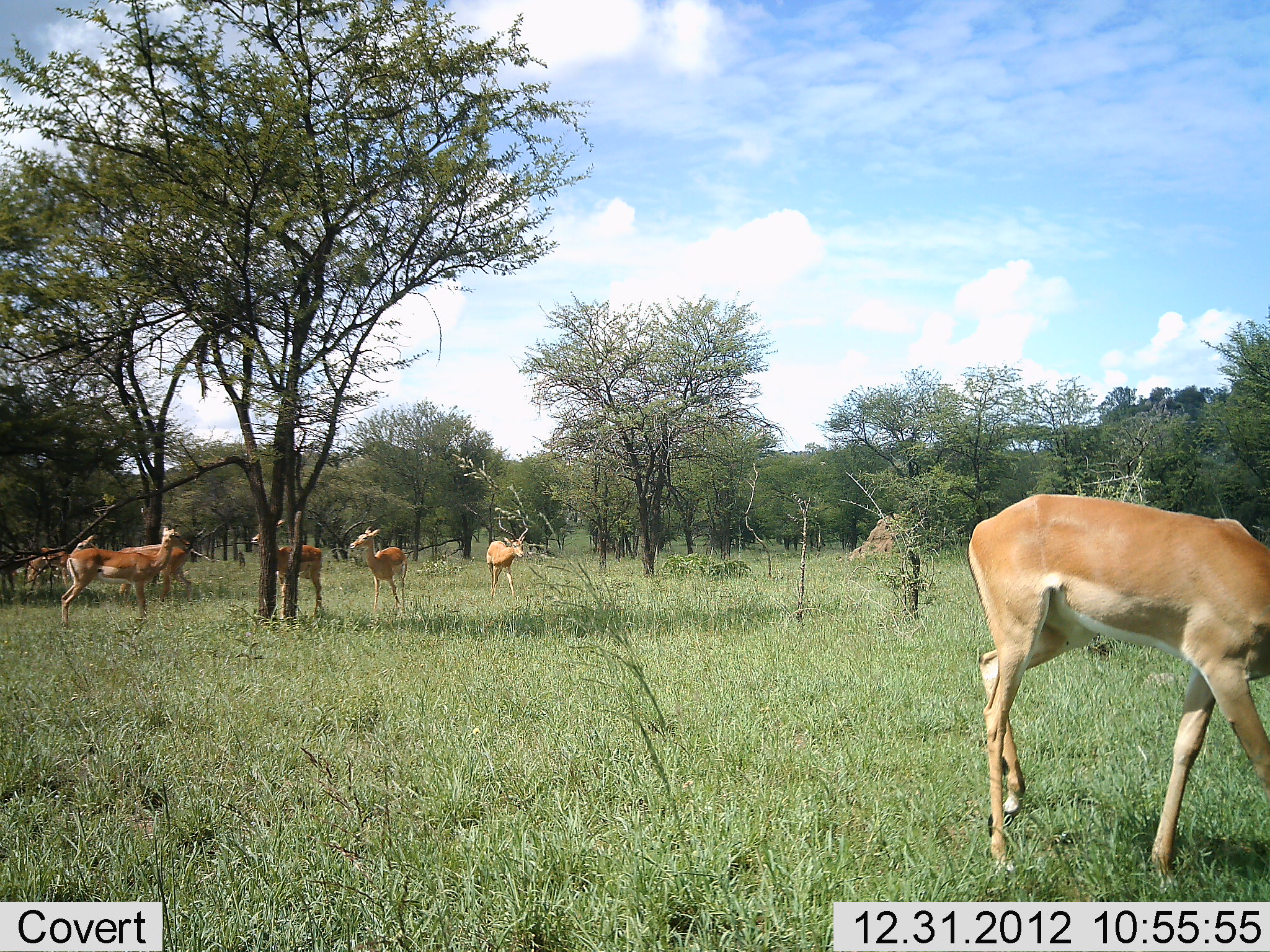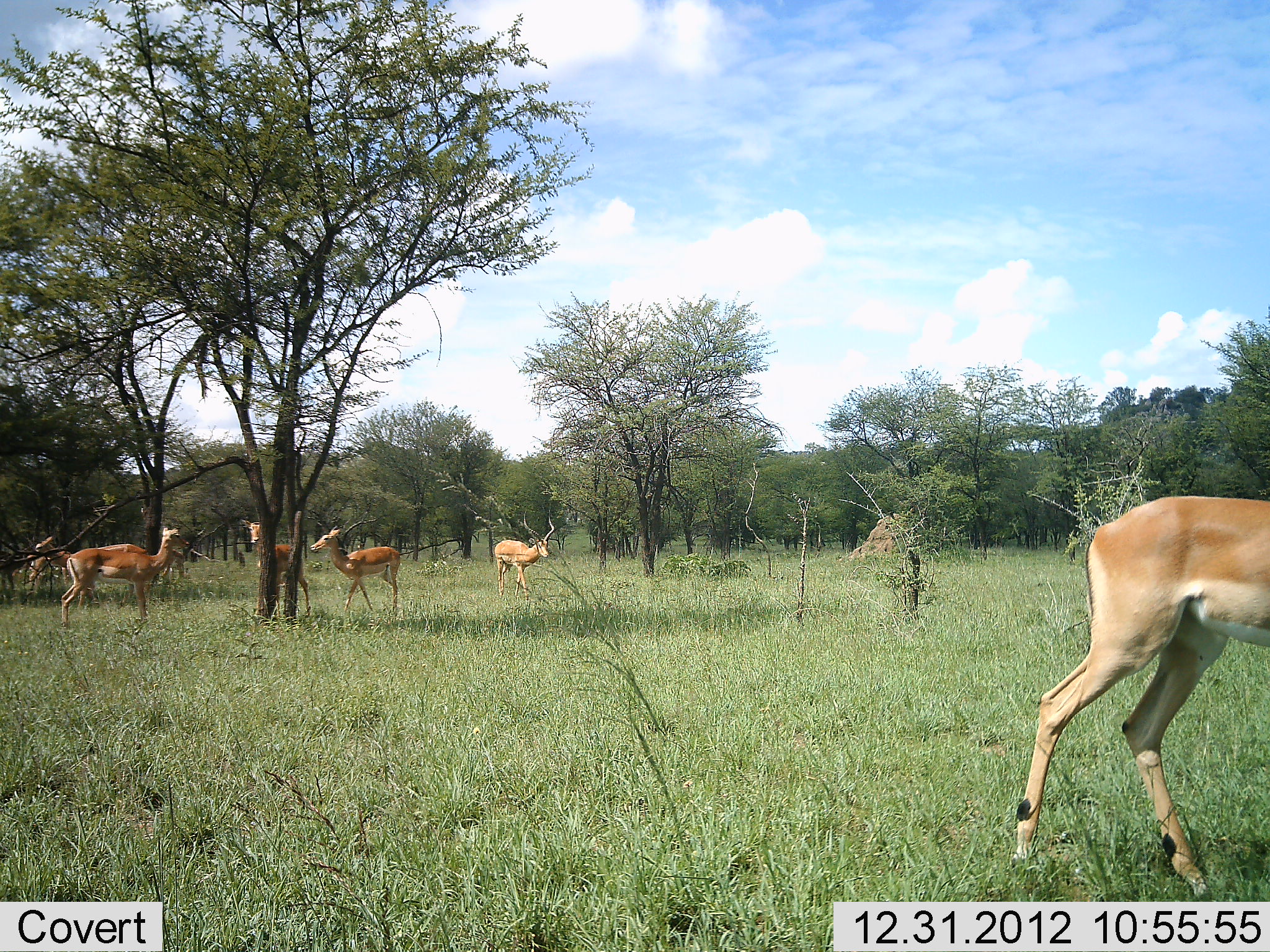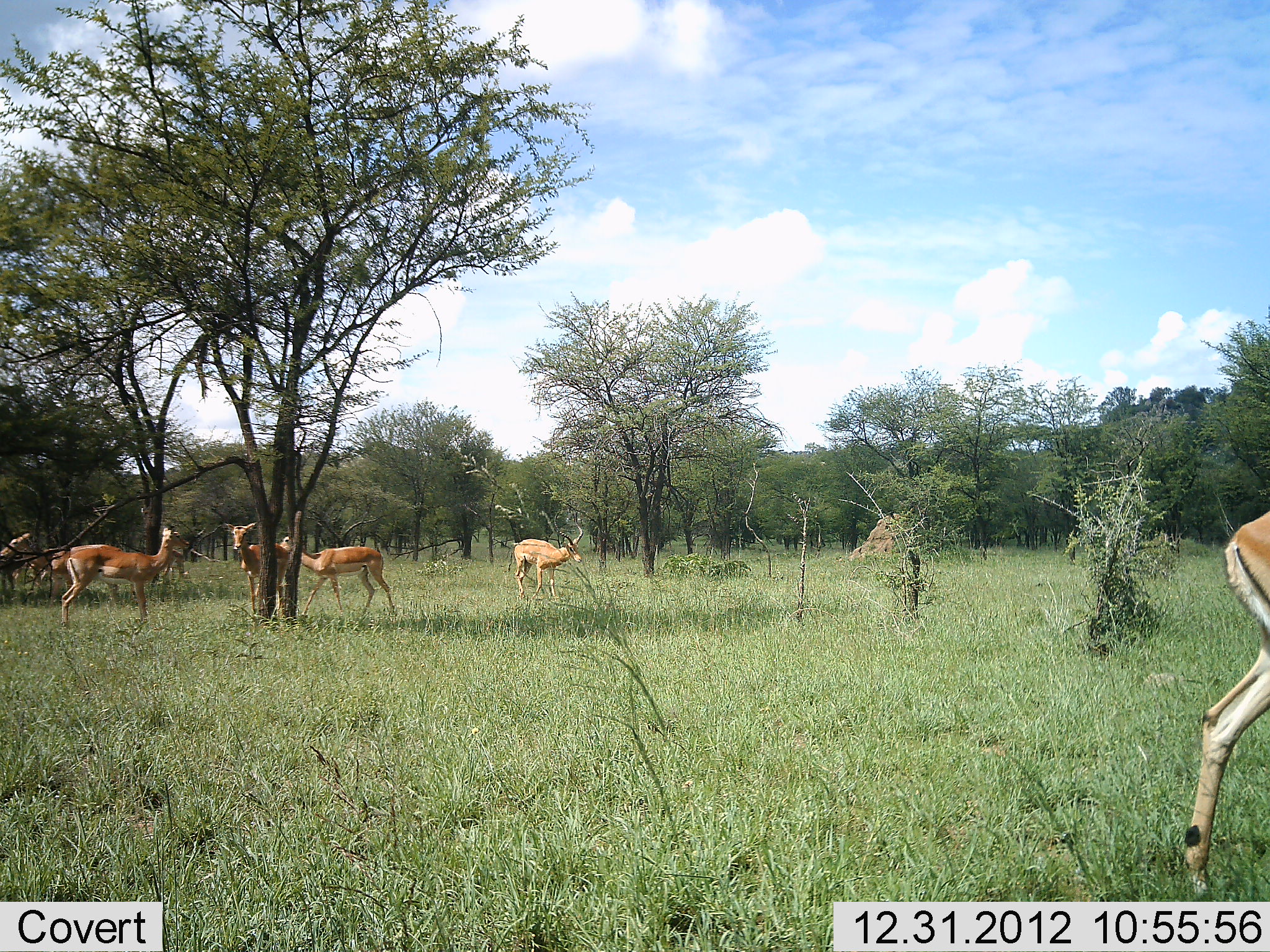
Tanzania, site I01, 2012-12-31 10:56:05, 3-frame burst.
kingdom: Animalia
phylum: Chordata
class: Mammalia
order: Artiodactyla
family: Bovidae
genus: Aepyceros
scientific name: Aepyceros melampus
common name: impala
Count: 7.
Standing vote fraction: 73%.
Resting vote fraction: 5%.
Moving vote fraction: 95%.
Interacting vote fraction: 5%.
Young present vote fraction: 0%.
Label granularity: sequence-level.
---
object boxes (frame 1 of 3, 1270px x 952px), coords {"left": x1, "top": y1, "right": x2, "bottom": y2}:
animal: {"left": 964, "top": 492, "right": 1270, "bottom": 895}; {"left": 61, "top": 524, "right": 191, "bottom": 631}; {"left": 66, "top": 534, "right": 174, "bottom": 604}; {"left": 251, "top": 518, "right": 323, "bottom": 622}; {"left": 24, "top": 535, "right": 102, "bottom": 604}; {"left": 349, "top": 526, "right": 409, "bottom": 615}; {"left": 112, "top": 539, "right": 194, "bottom": 604}; {"left": 485, "top": 510, "right": 531, "bottom": 601}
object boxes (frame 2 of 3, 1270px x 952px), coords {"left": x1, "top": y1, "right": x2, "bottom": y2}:
animal: {"left": 1011, "top": 495, "right": 1270, "bottom": 901}; {"left": 59, "top": 526, "right": 191, "bottom": 630}; {"left": 309, "top": 525, "right": 401, "bottom": 615}; {"left": 241, "top": 518, "right": 311, "bottom": 618}; {"left": 494, "top": 509, "right": 555, "bottom": 605}; {"left": 63, "top": 543, "right": 149, "bottom": 607}; {"left": 31, "top": 534, "right": 92, "bottom": 587}; {"left": 11, "top": 550, "right": 71, "bottom": 593}; {"left": 156, "top": 548, "right": 186, "bottom": 587}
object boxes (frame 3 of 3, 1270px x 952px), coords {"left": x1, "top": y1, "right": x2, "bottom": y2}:
animal: {"left": 1180, "top": 509, "right": 1270, "bottom": 901}; {"left": 60, "top": 526, "right": 190, "bottom": 629}; {"left": 280, "top": 535, "right": 396, "bottom": 618}; {"left": 223, "top": 522, "right": 290, "bottom": 625}; {"left": 510, "top": 511, "right": 584, "bottom": 602}; {"left": 0, "top": 532, "right": 80, "bottom": 607}; {"left": 48, "top": 544, "right": 126, "bottom": 604}; {"left": 2, "top": 548, "right": 52, "bottom": 596}; {"left": 160, "top": 546, "right": 190, "bottom": 584}